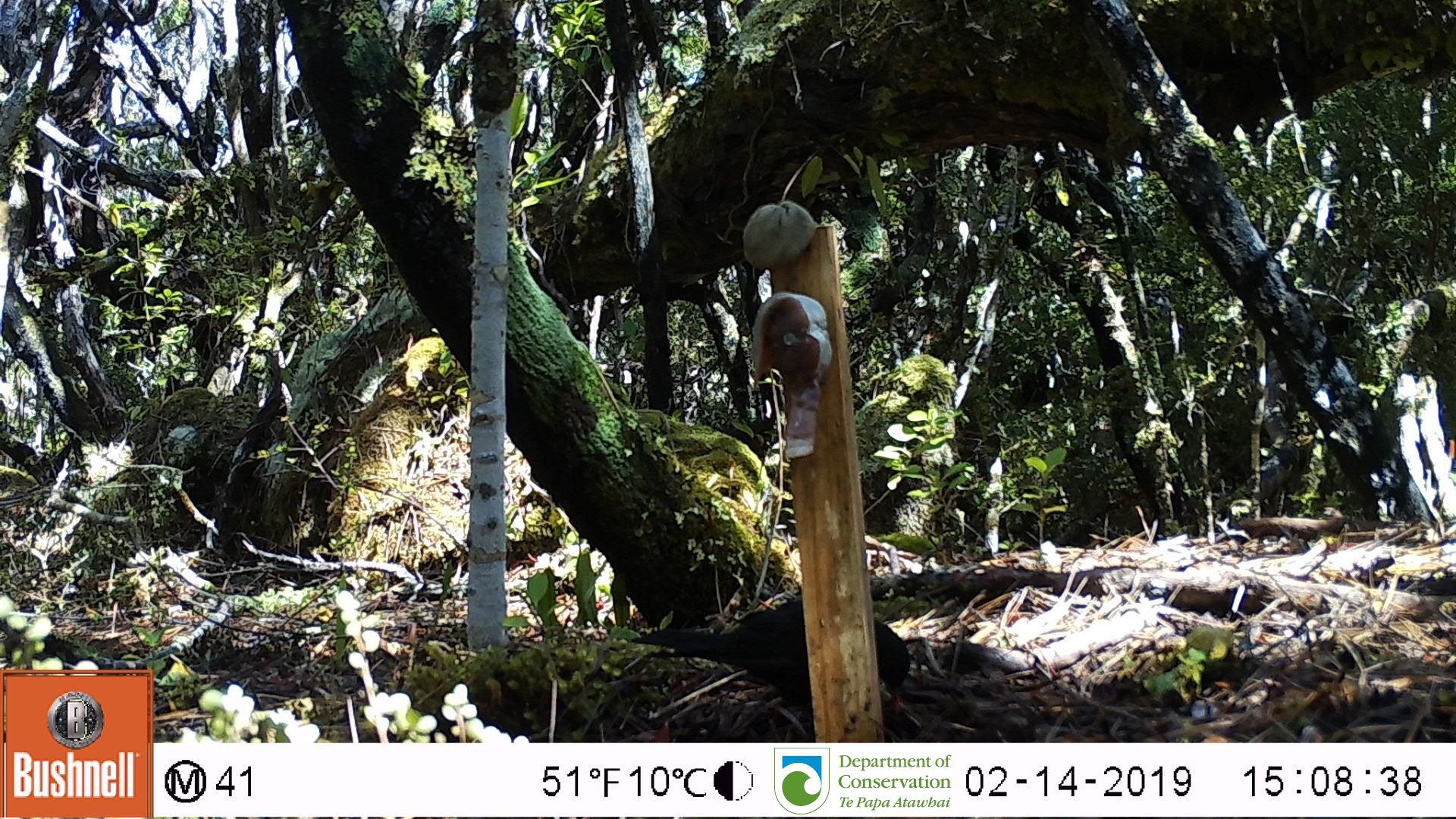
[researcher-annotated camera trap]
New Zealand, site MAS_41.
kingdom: Animalia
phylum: Chordata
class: Aves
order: Passeriformes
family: Turdidae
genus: Turdus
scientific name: Turdus merula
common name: eurasian blackbird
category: blackbird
Blackbird (eurasian blackbird) (Turdus merula).